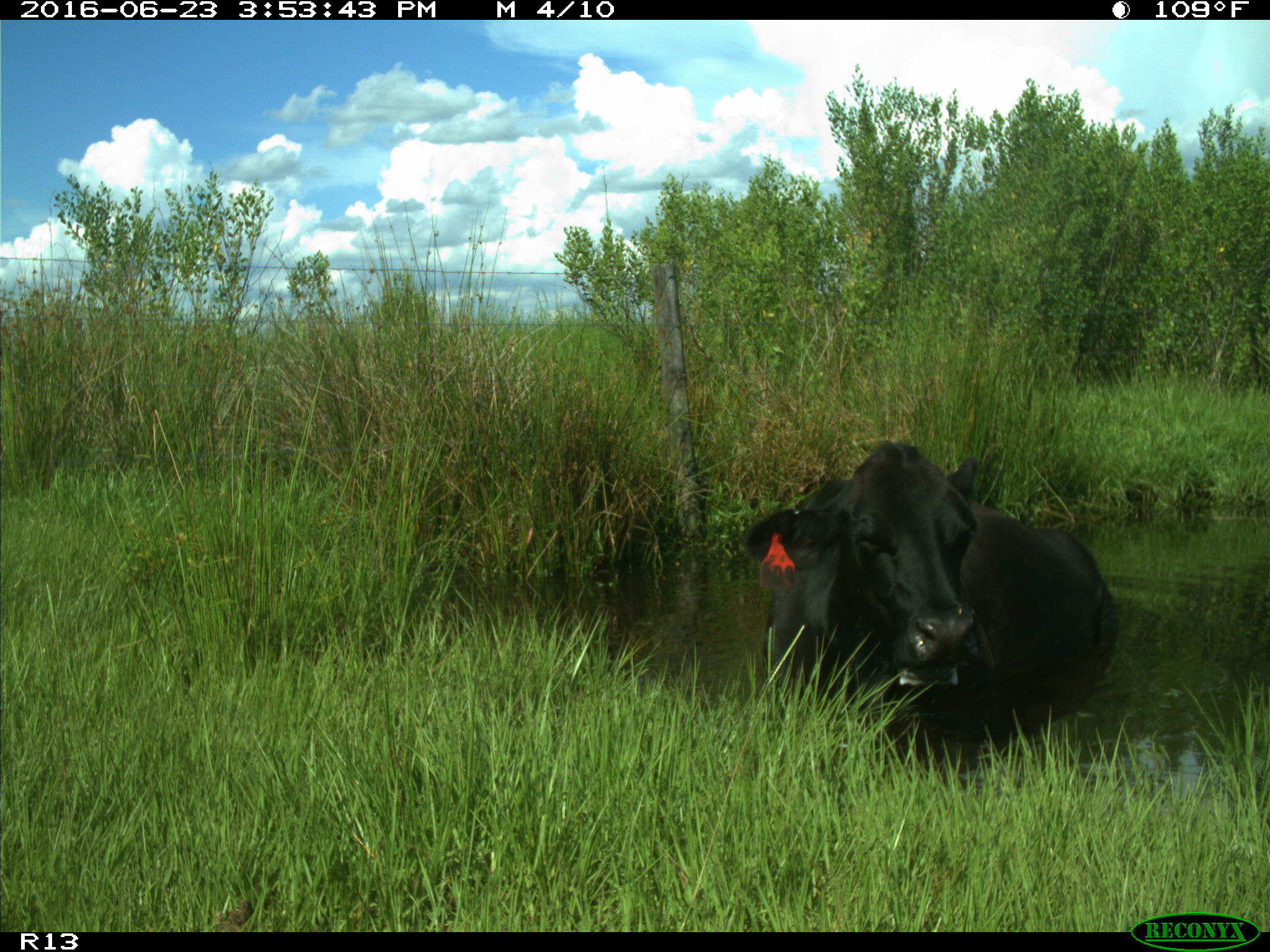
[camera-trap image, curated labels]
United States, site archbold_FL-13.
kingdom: Animalia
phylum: Chordata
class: Mammalia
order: Artiodactyla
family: Bovidae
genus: Bos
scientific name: Bos taurus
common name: domestic cow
Bos taurus (domestic cow).